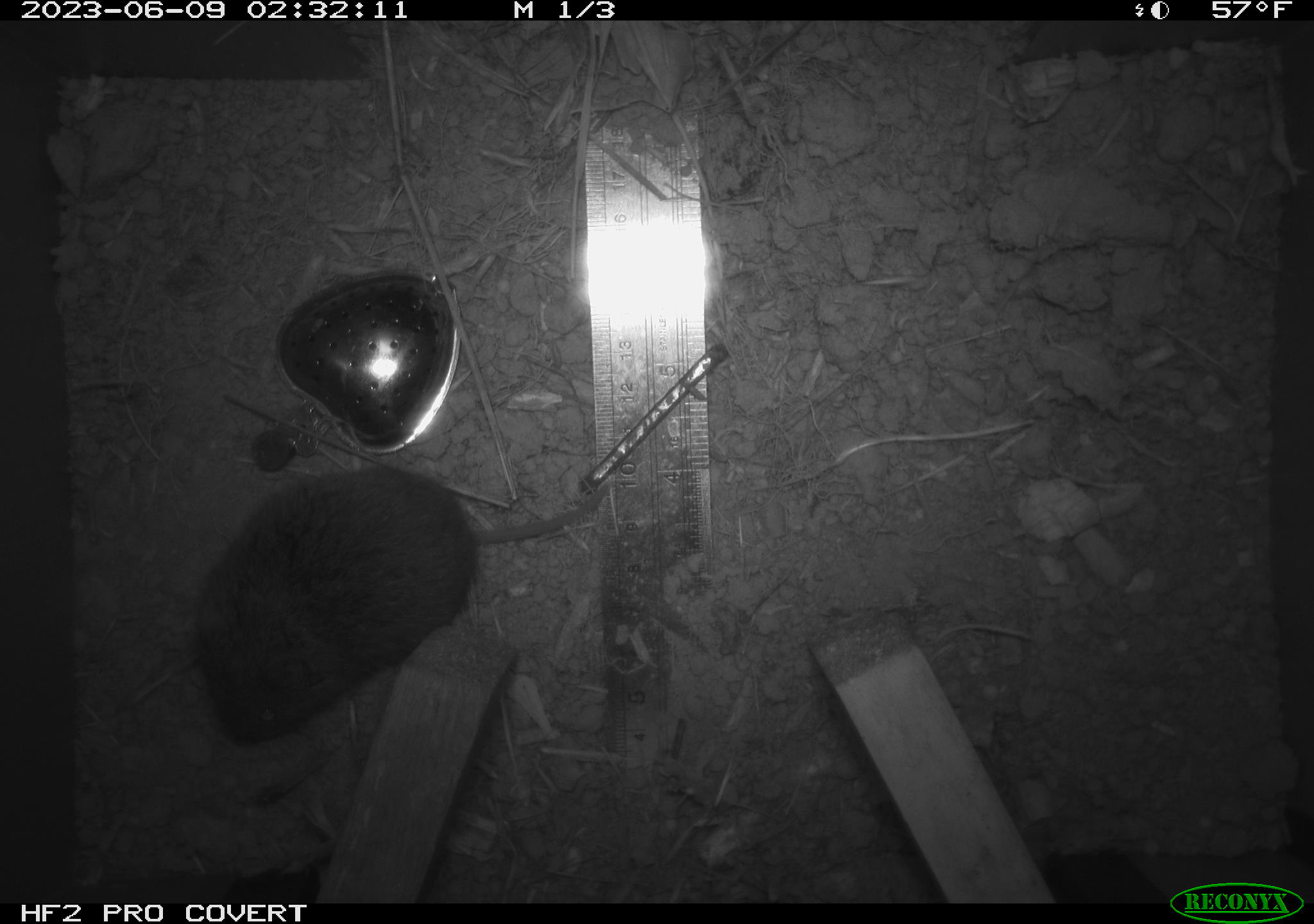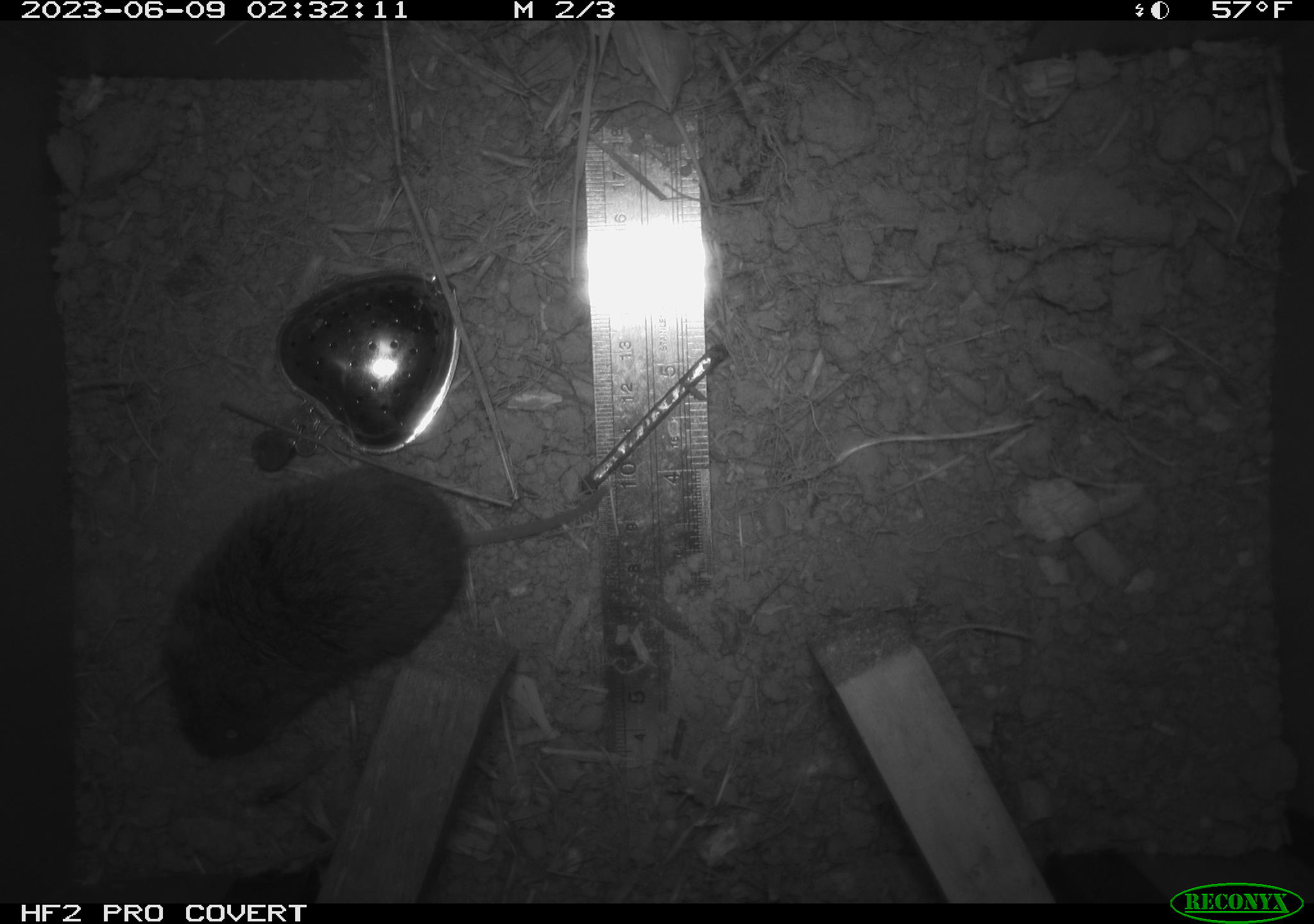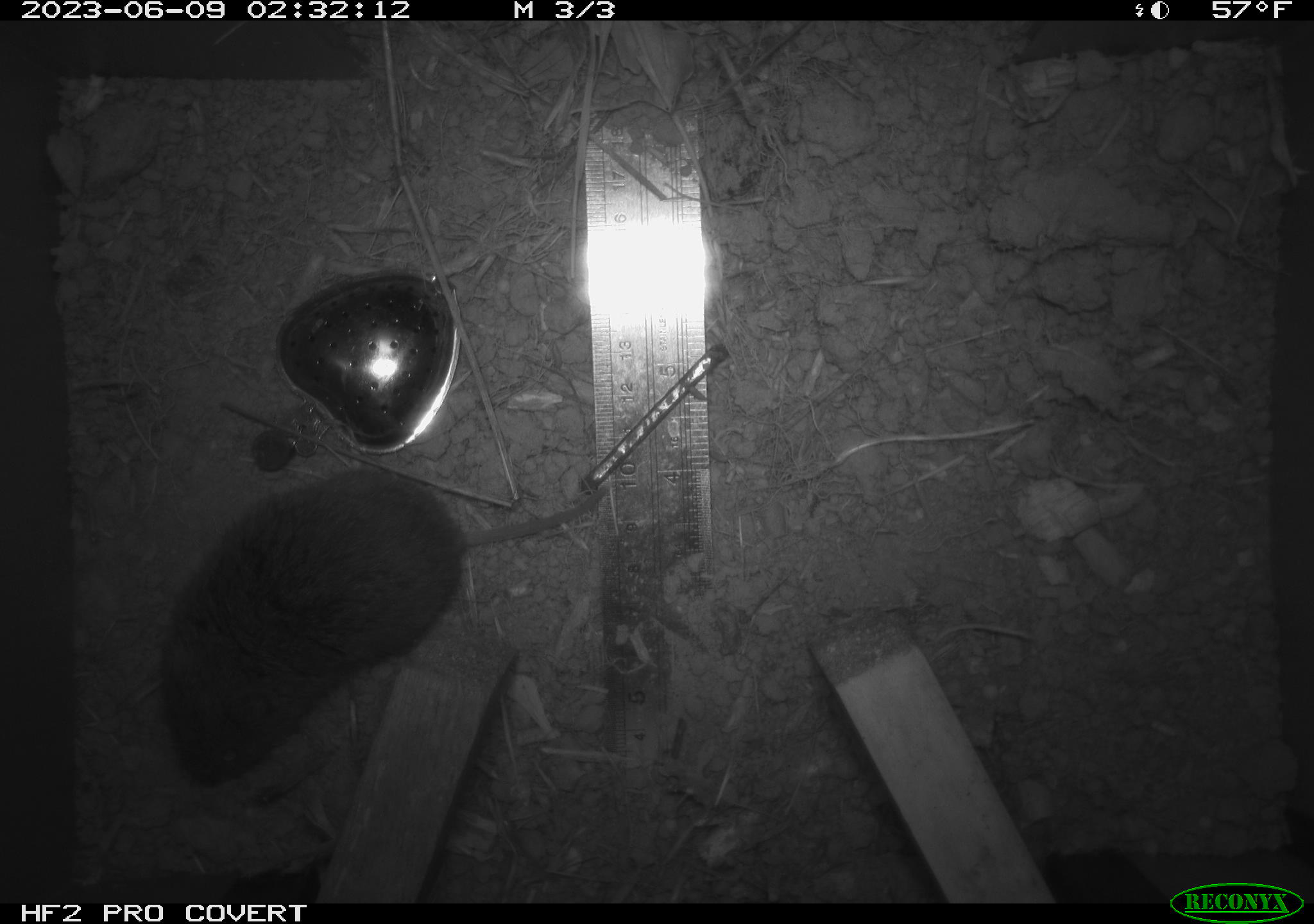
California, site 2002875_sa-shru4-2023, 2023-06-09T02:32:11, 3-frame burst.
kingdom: Animalia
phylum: Chordata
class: Mammalia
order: Rodentia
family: Cricetidae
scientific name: Arvicolinae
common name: voles, lemmings, and muskrats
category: arvicolinae subfamily